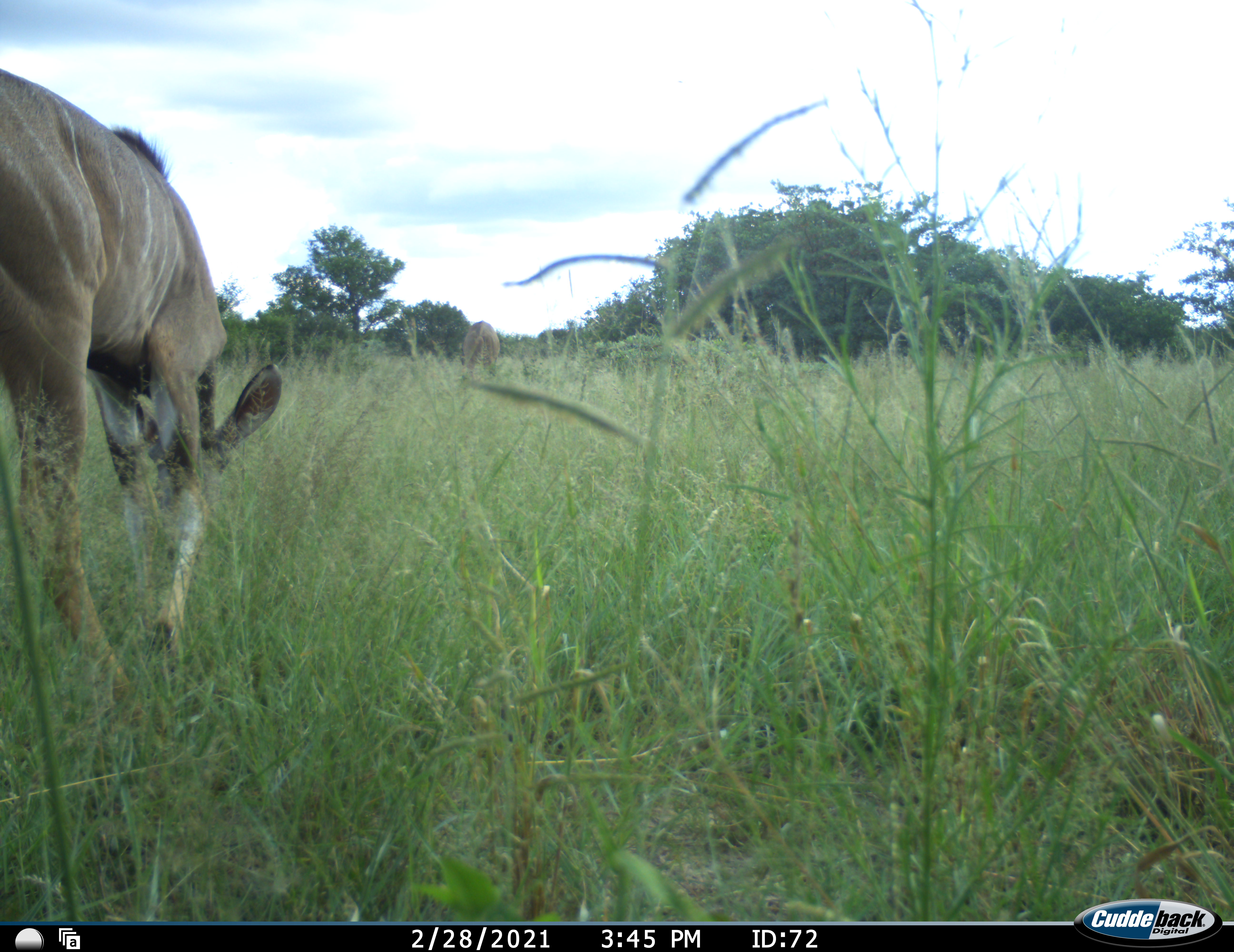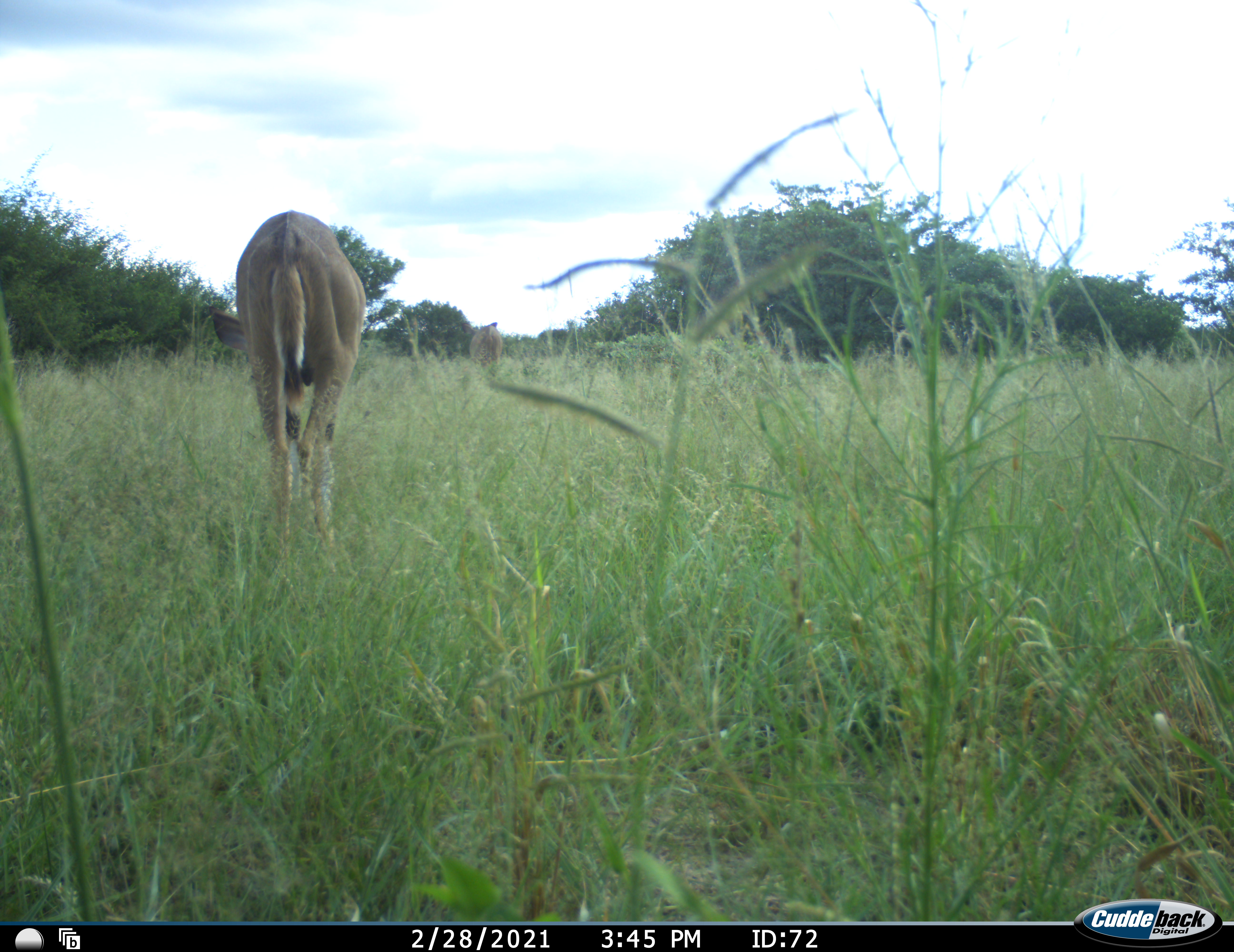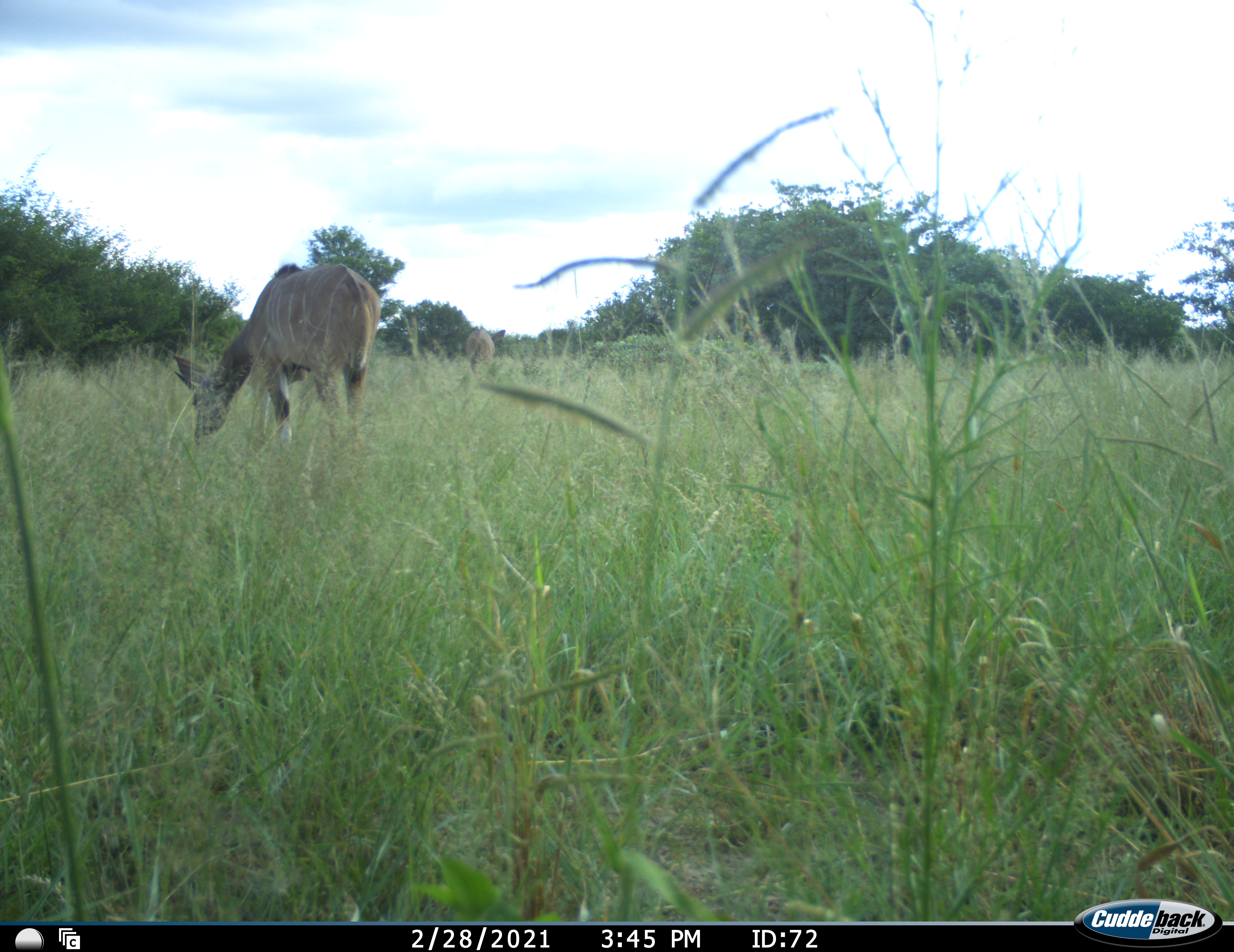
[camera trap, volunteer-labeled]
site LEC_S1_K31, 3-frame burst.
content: unidentified animal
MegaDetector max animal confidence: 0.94